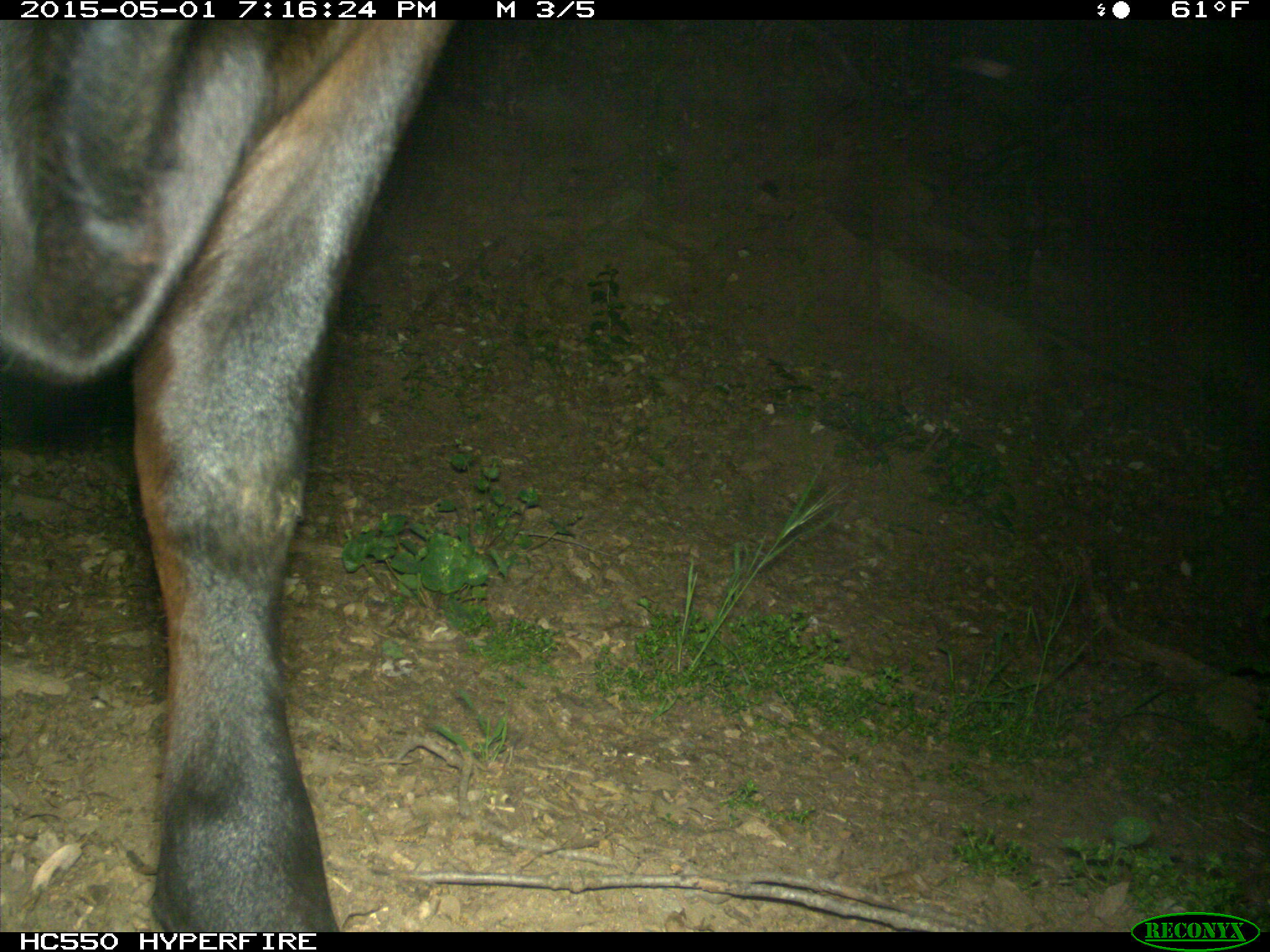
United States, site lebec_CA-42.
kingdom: Animalia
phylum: Chordata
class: Mammalia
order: Artiodactyla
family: Bovidae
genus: Bos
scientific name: Bos taurus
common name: domestic cow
Bos taurus (domestic cow).